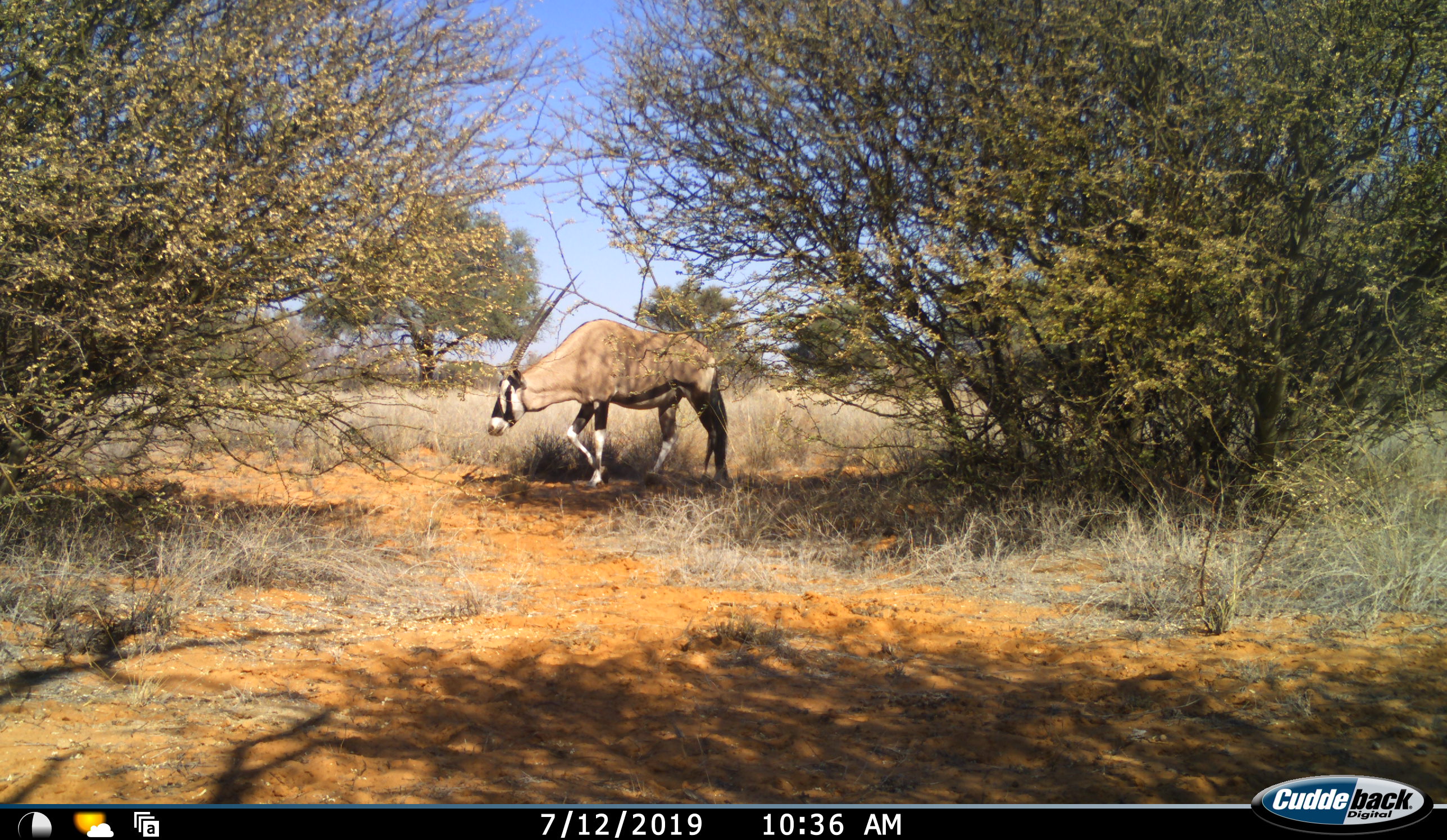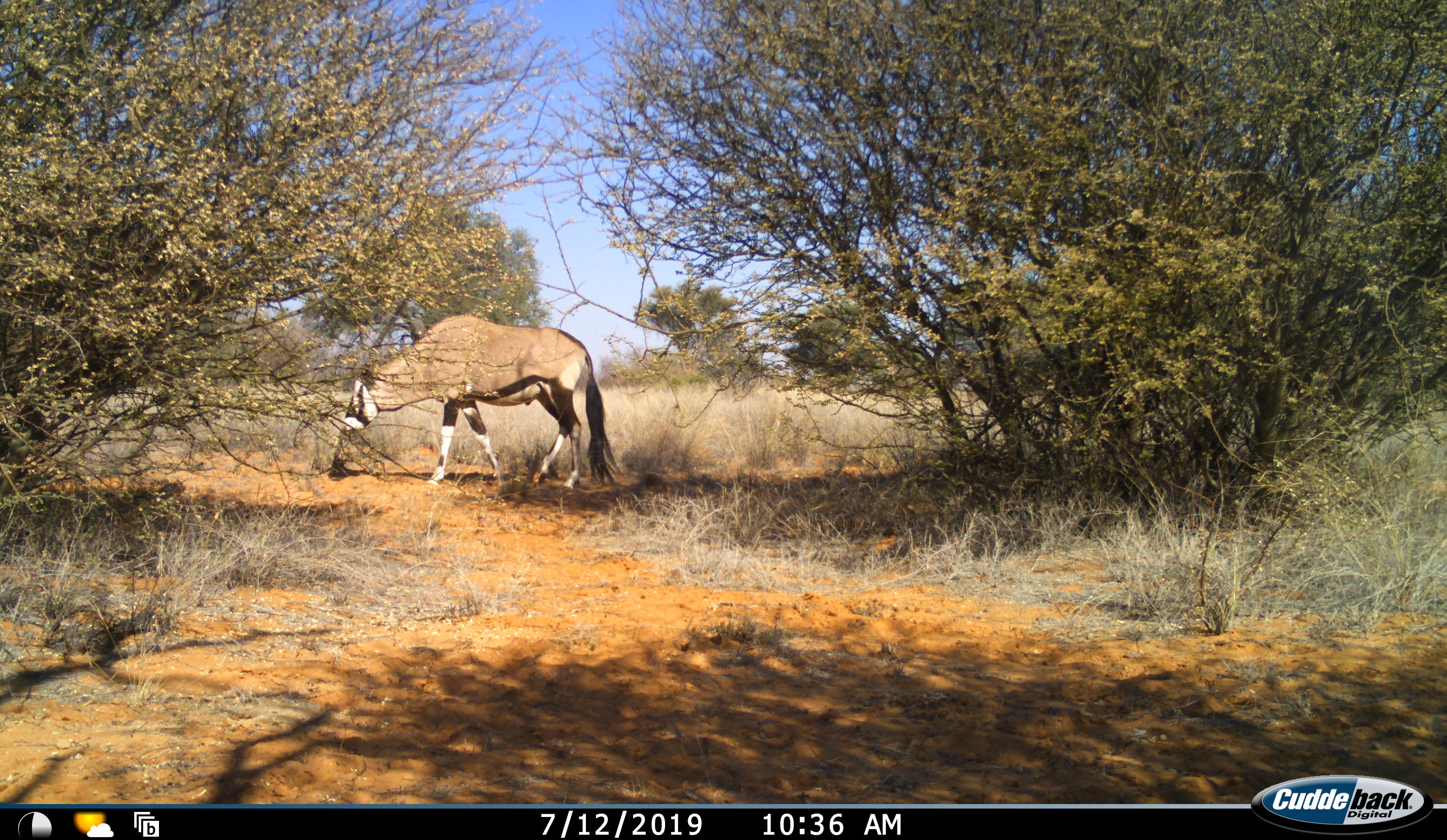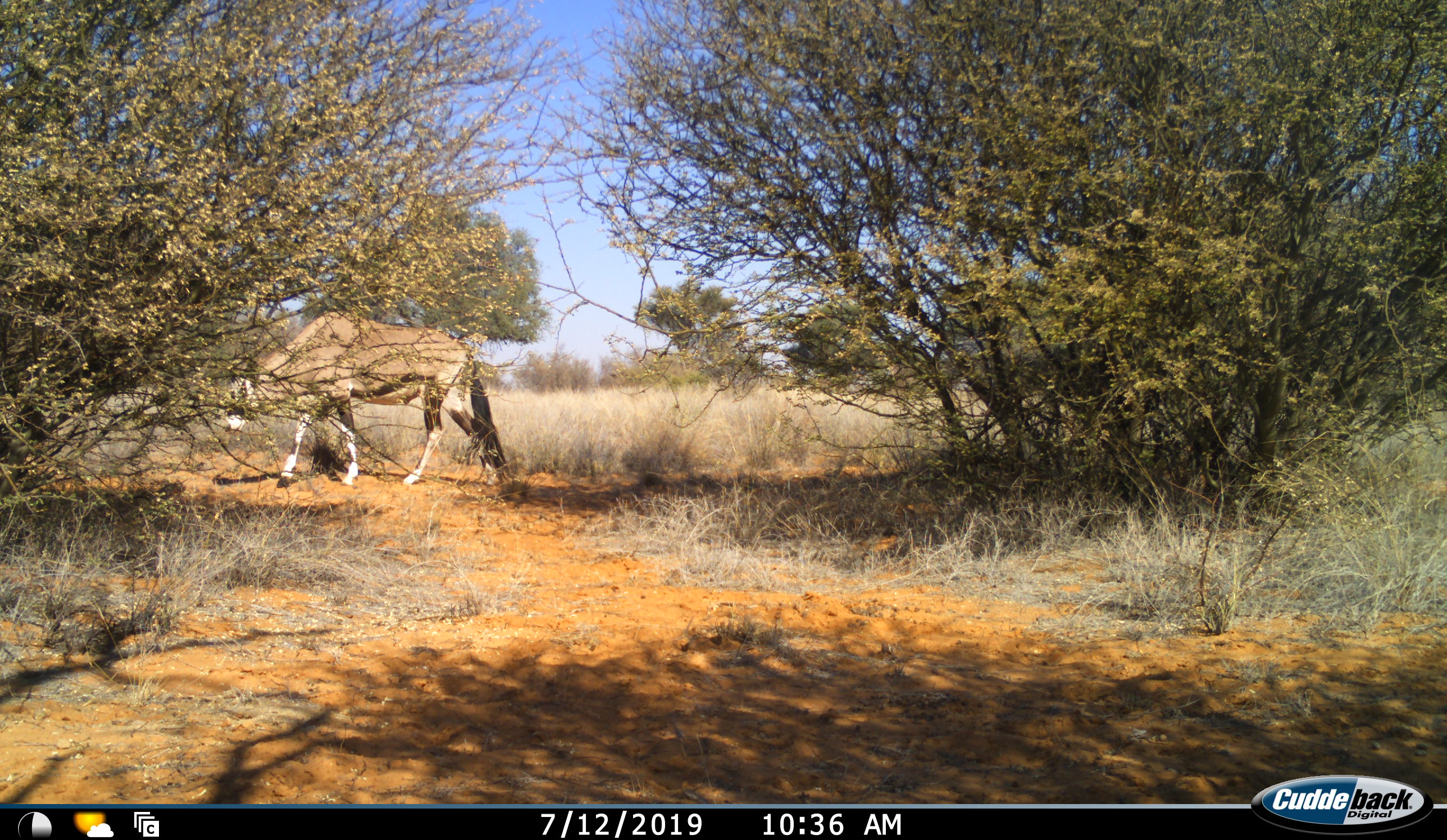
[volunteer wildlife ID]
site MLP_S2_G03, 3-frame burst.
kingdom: Animalia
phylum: Chordata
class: Mammalia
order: Artiodactyla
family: Bovidae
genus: Oryx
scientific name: Oryx gazella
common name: gemsbok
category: oryx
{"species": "oryx (gemsbok) (Oryx gazella)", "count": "1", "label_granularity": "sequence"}